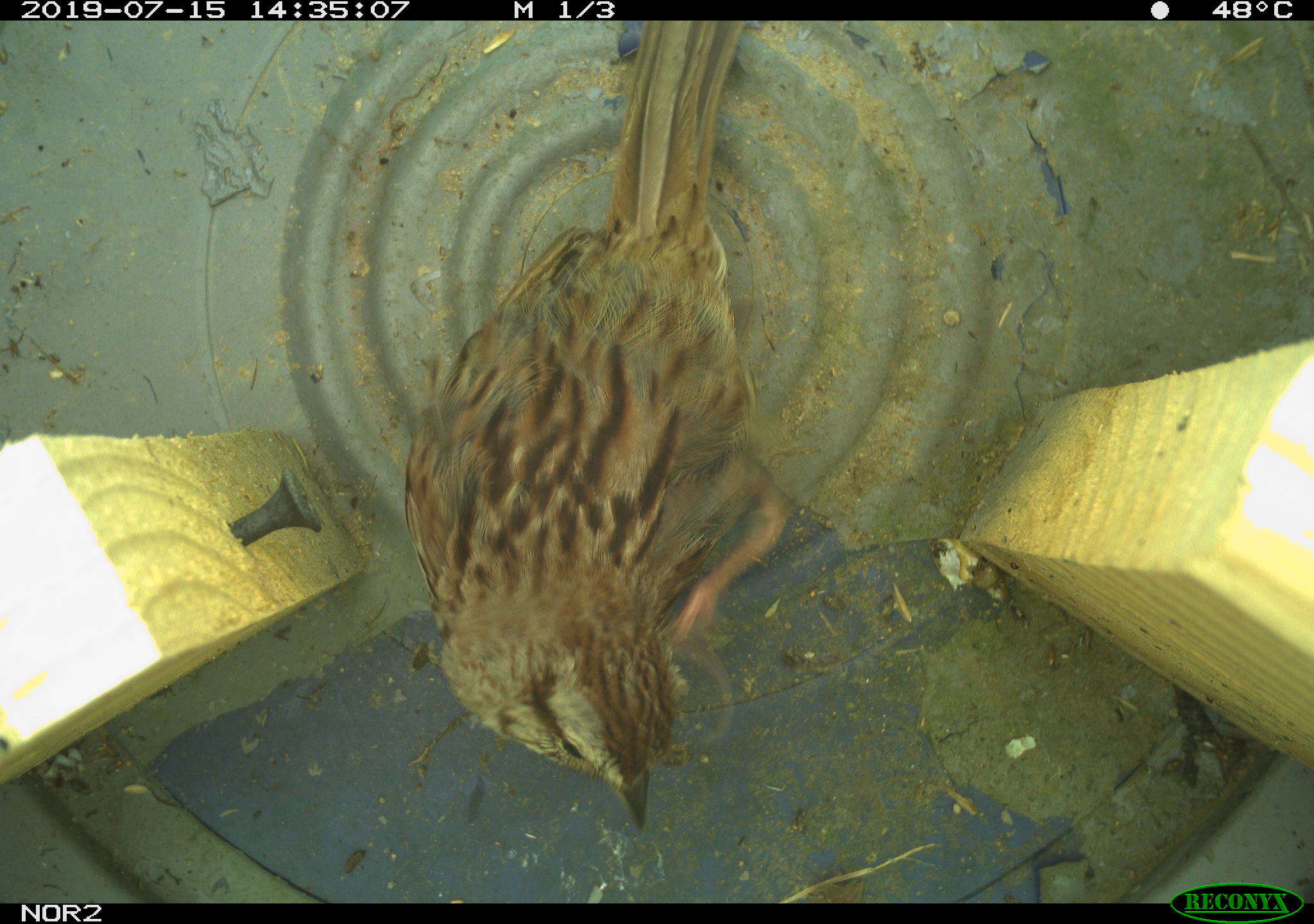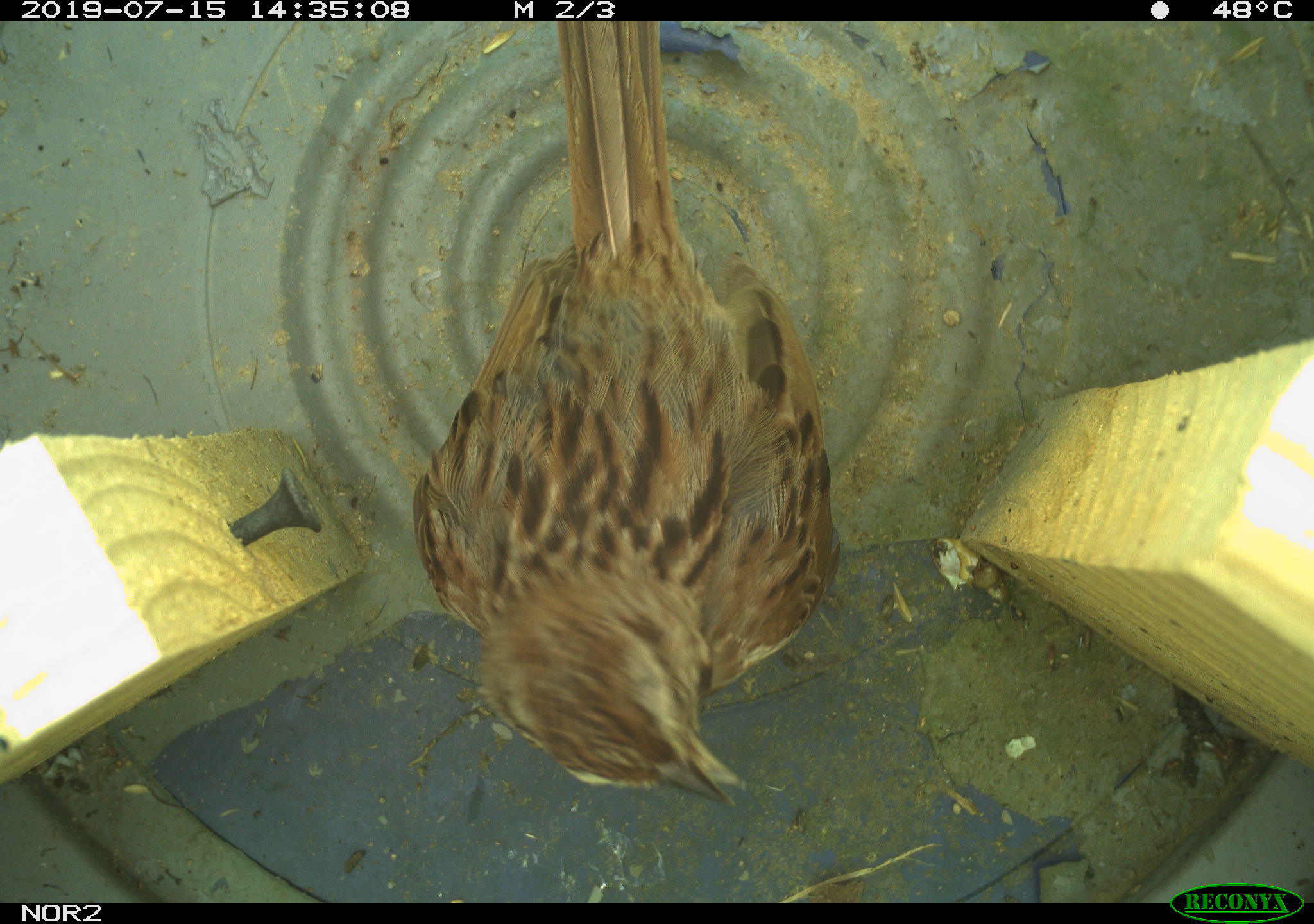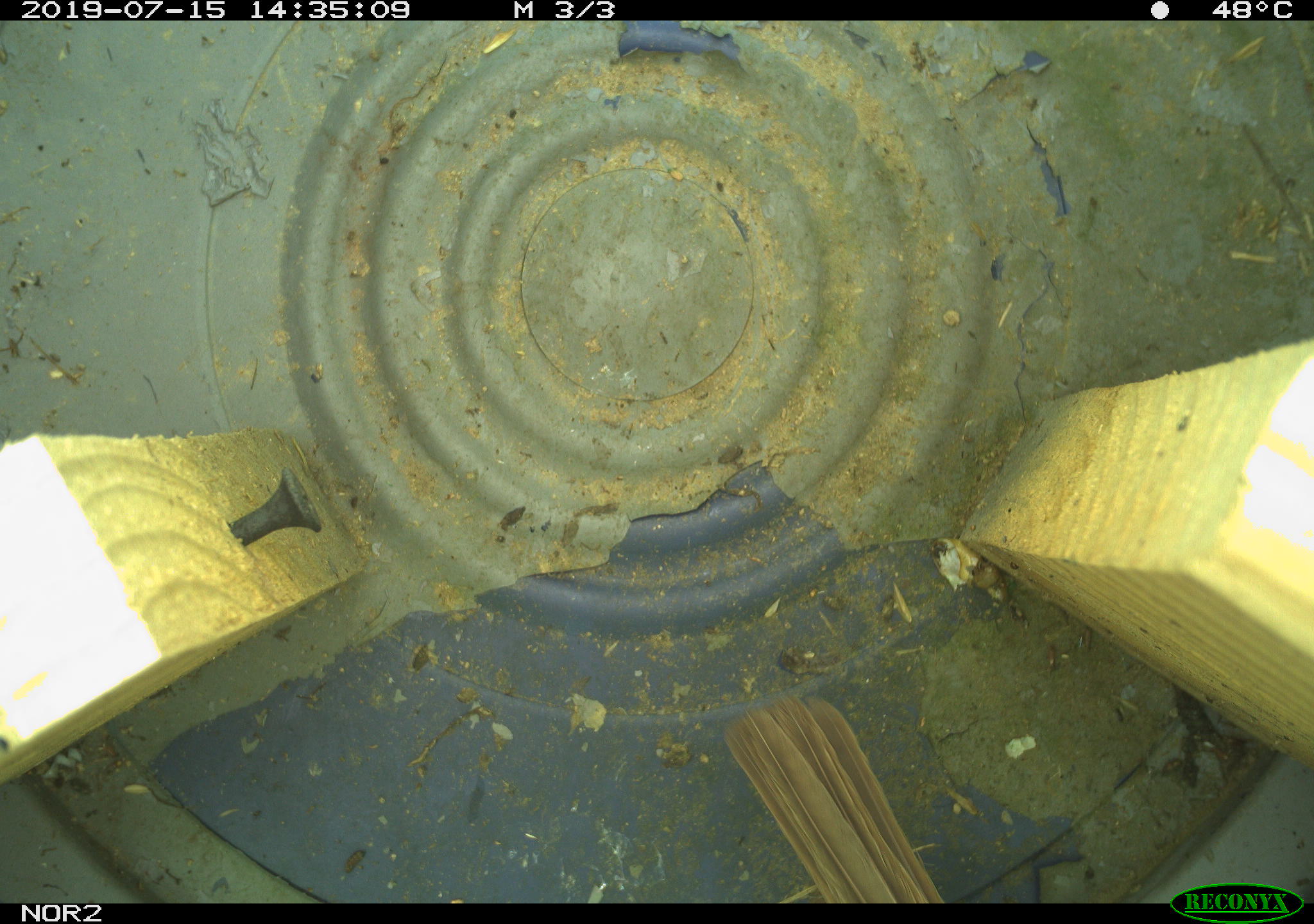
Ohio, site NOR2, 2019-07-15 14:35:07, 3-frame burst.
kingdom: Animalia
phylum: Chordata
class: Aves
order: Passeriformes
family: Passerellidae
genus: Melospiza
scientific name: Melospiza melodia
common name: song sparrow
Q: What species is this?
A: Song sparrow (Melospiza melodia).